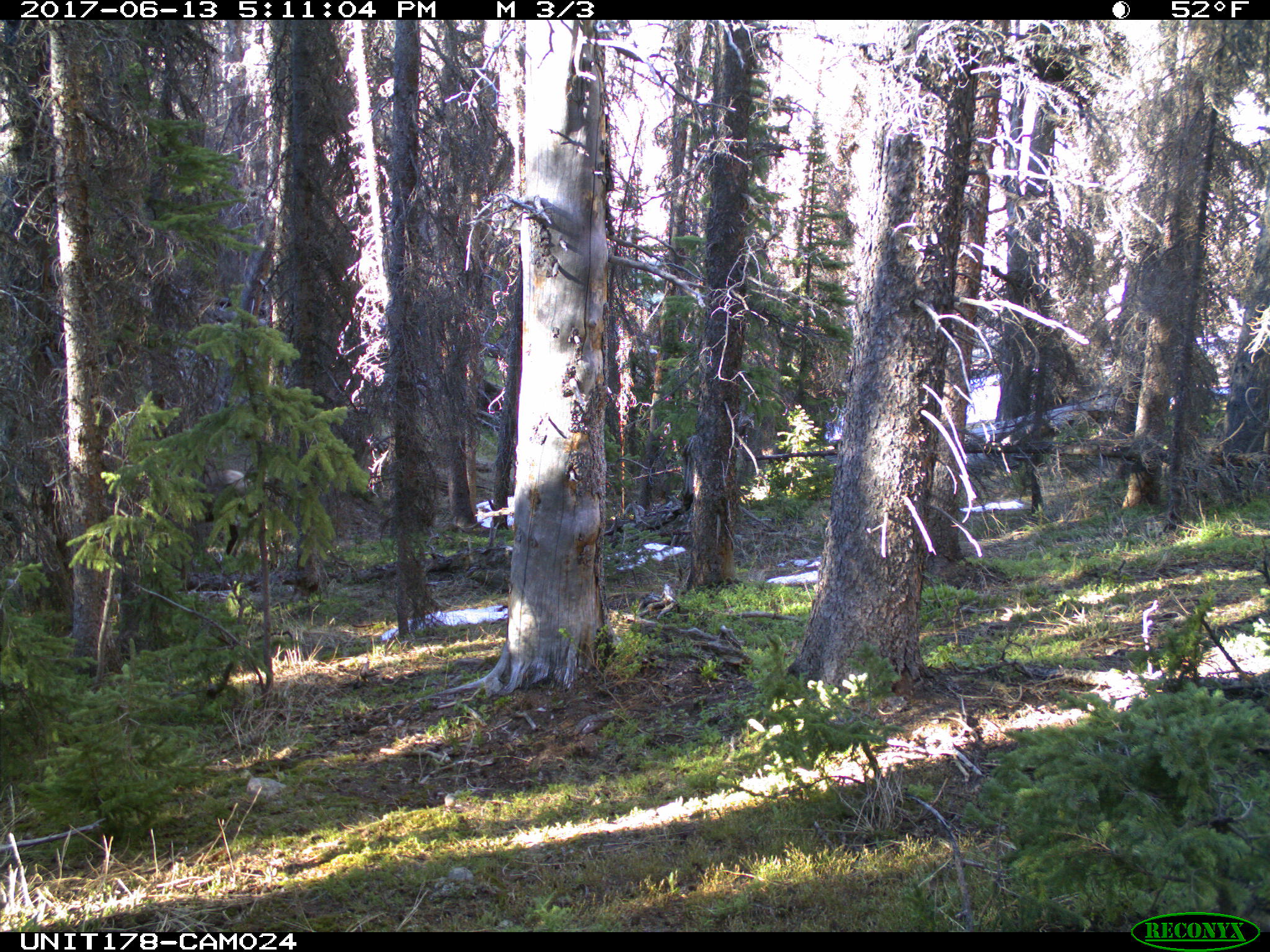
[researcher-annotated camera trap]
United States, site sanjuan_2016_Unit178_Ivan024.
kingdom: Animalia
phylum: Chordata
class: Mammalia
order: Artiodactyla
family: Cervidae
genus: Cervus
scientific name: Cervus elaphus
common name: red deer